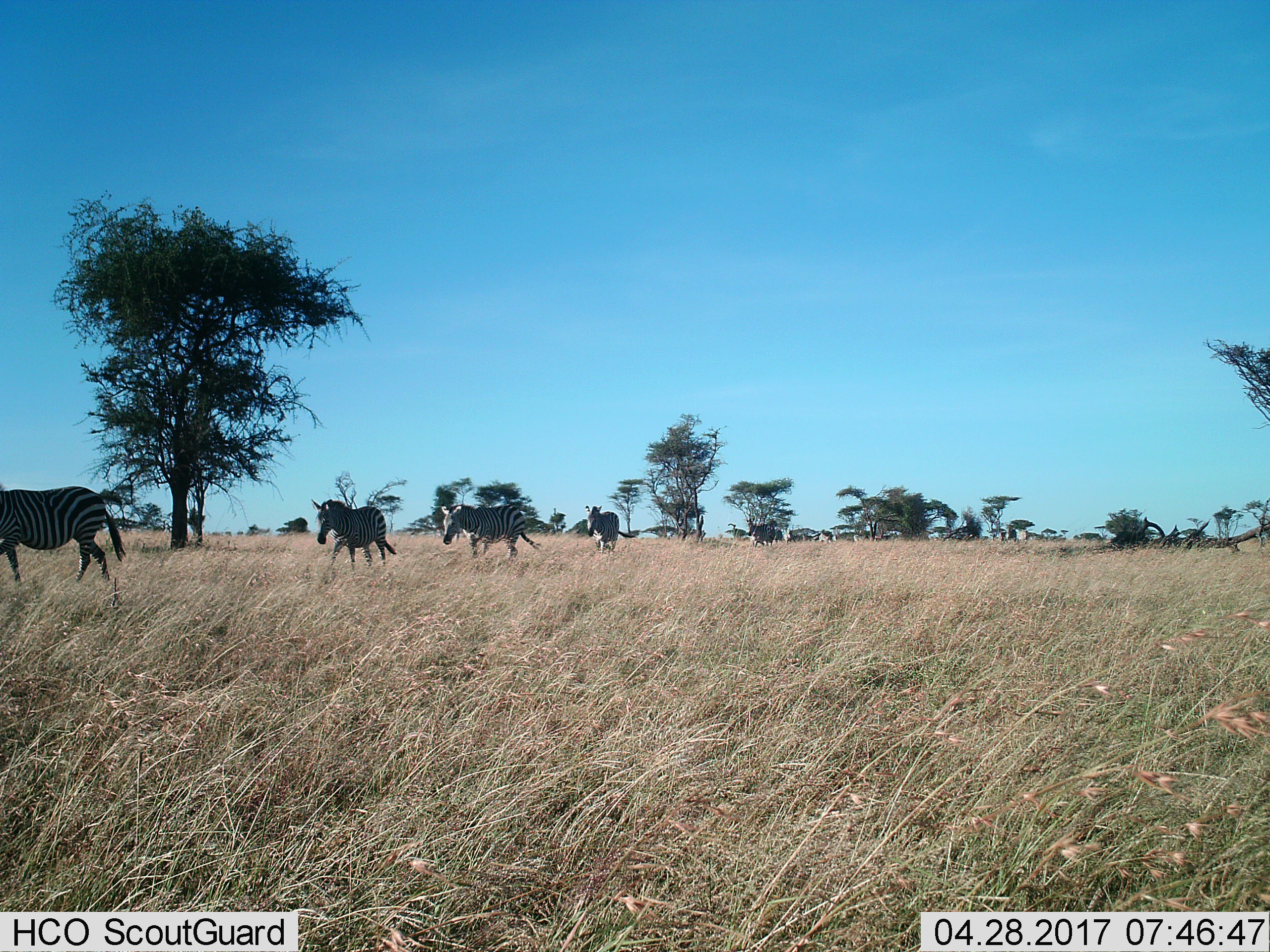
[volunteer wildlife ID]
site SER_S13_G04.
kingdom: Animalia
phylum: Chordata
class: Mammalia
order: Perissodactyla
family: Equidae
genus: Equus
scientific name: Equus quagga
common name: plains zebra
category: zebraplains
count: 11-50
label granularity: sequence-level